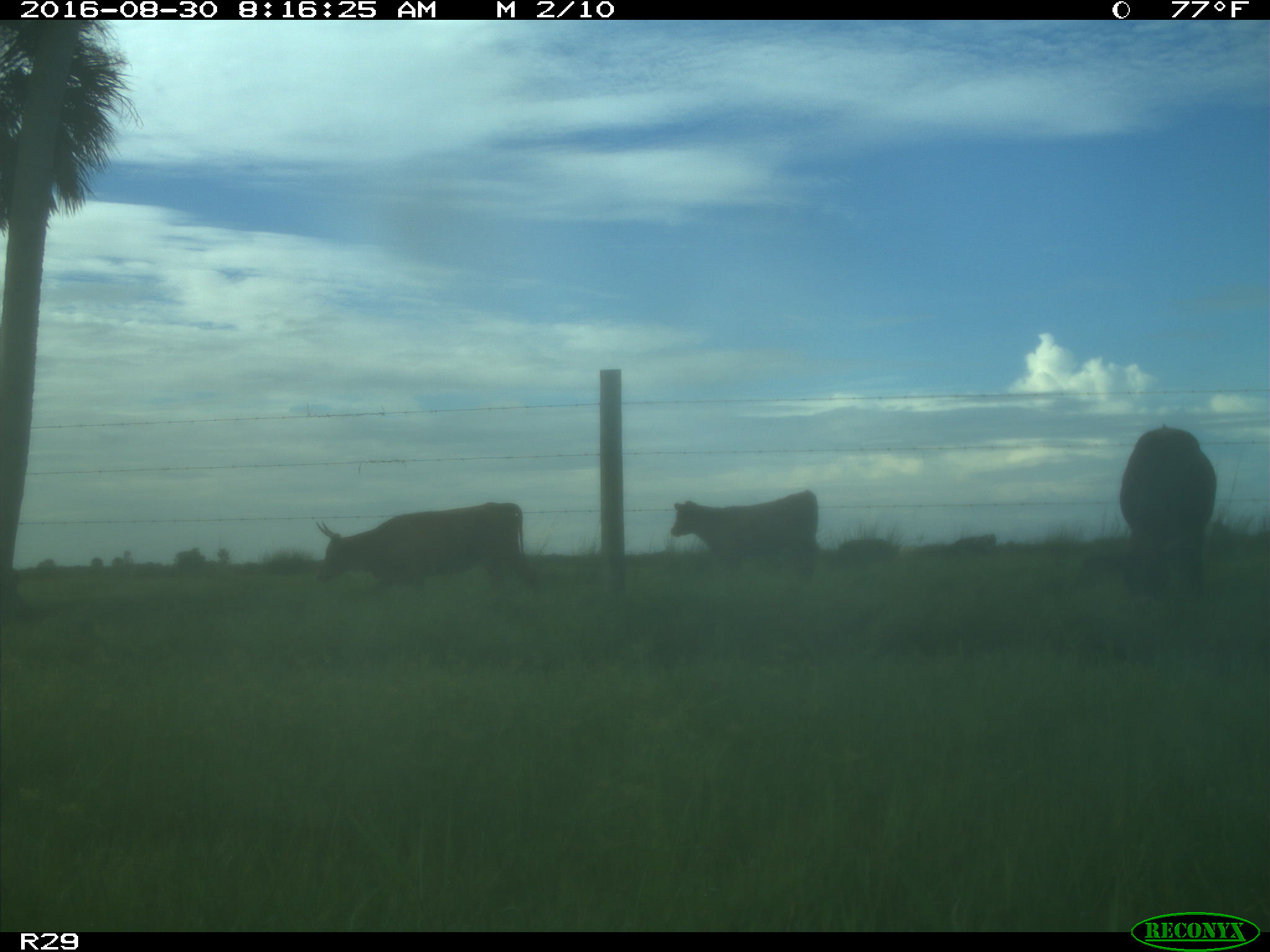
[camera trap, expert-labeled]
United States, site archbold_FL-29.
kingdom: Animalia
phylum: Chordata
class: Mammalia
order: Artiodactyla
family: Bovidae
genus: Bos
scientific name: Bos taurus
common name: domestic cow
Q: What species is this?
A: Bos taurus (domestic cow).